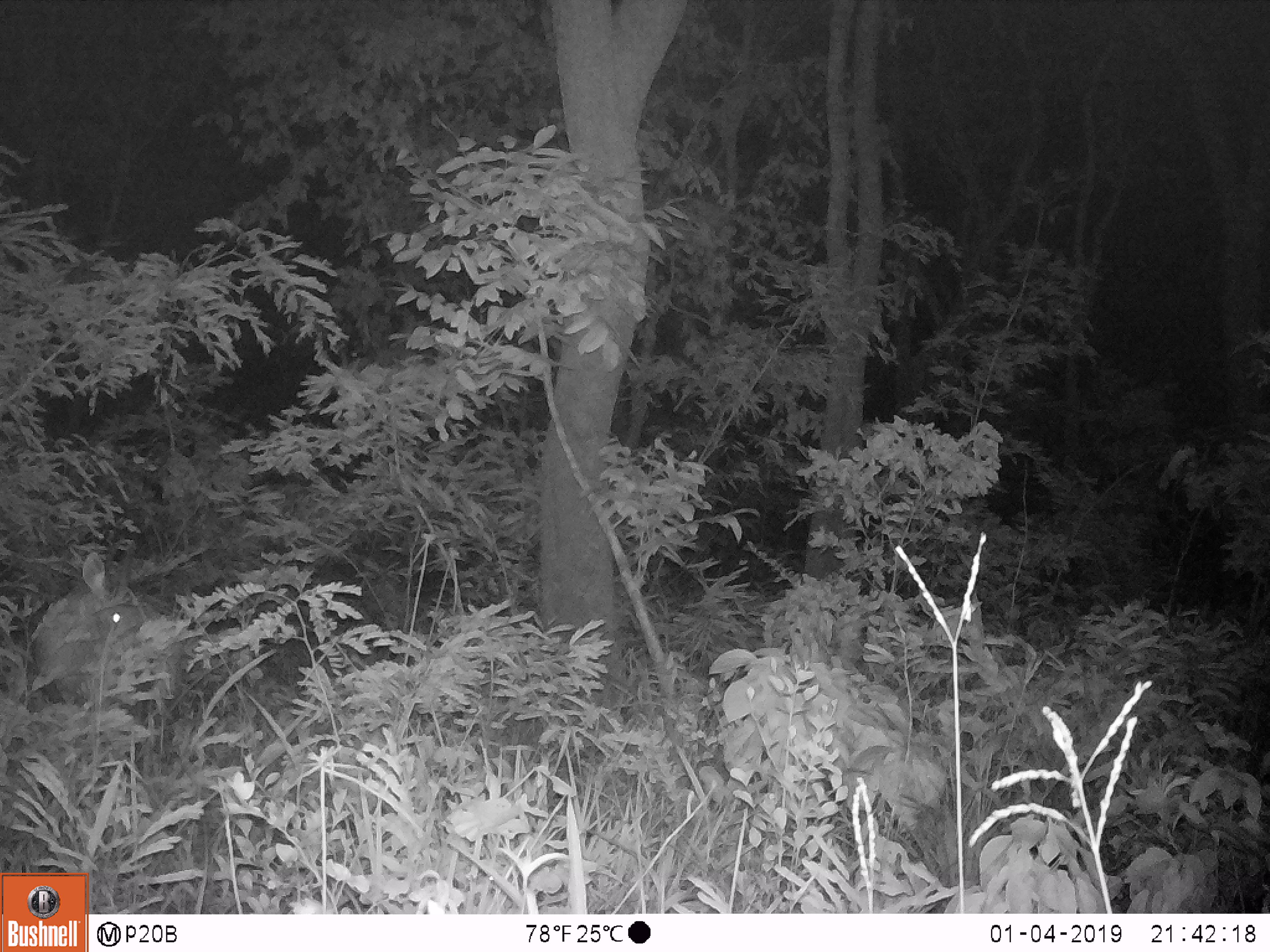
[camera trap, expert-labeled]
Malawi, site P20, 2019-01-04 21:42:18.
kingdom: Animalia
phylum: Chordata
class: Mammalia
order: Artiodactyla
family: Bovidae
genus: Tragelaphus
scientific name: Tragelaphus sylvaticus sylvaticus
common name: cape bushbuck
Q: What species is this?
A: Cape bushbuck (Tragelaphus sylvaticus sylvaticus).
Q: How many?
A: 1.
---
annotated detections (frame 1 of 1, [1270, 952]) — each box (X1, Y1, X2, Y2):
cape bushbuck: (37, 512, 182, 732)